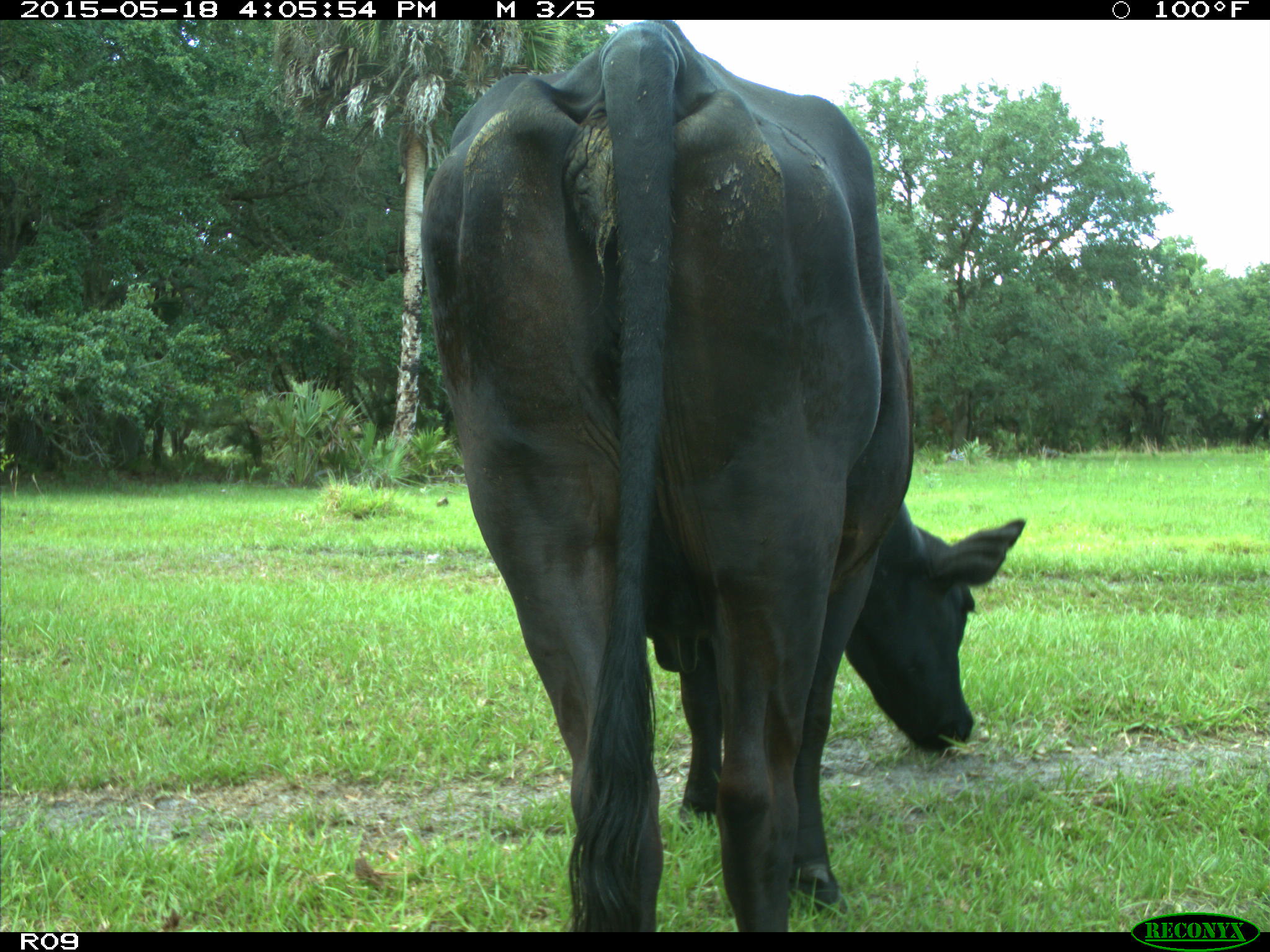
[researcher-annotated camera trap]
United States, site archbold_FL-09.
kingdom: Animalia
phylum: Chordata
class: Mammalia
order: Artiodactyla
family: Bovidae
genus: Bos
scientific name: Bos taurus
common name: domestic cow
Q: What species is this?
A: Bos taurus (domestic cow).